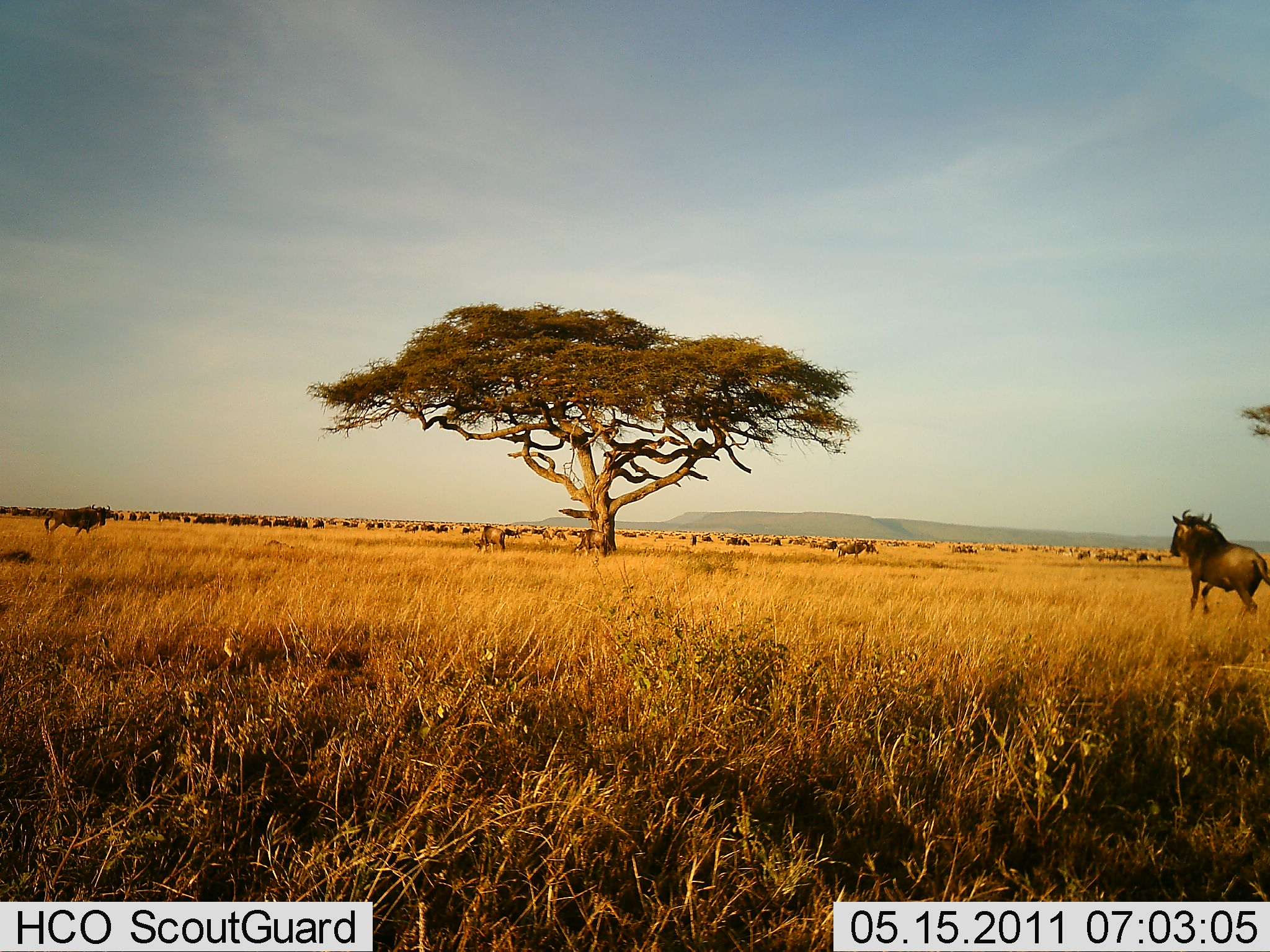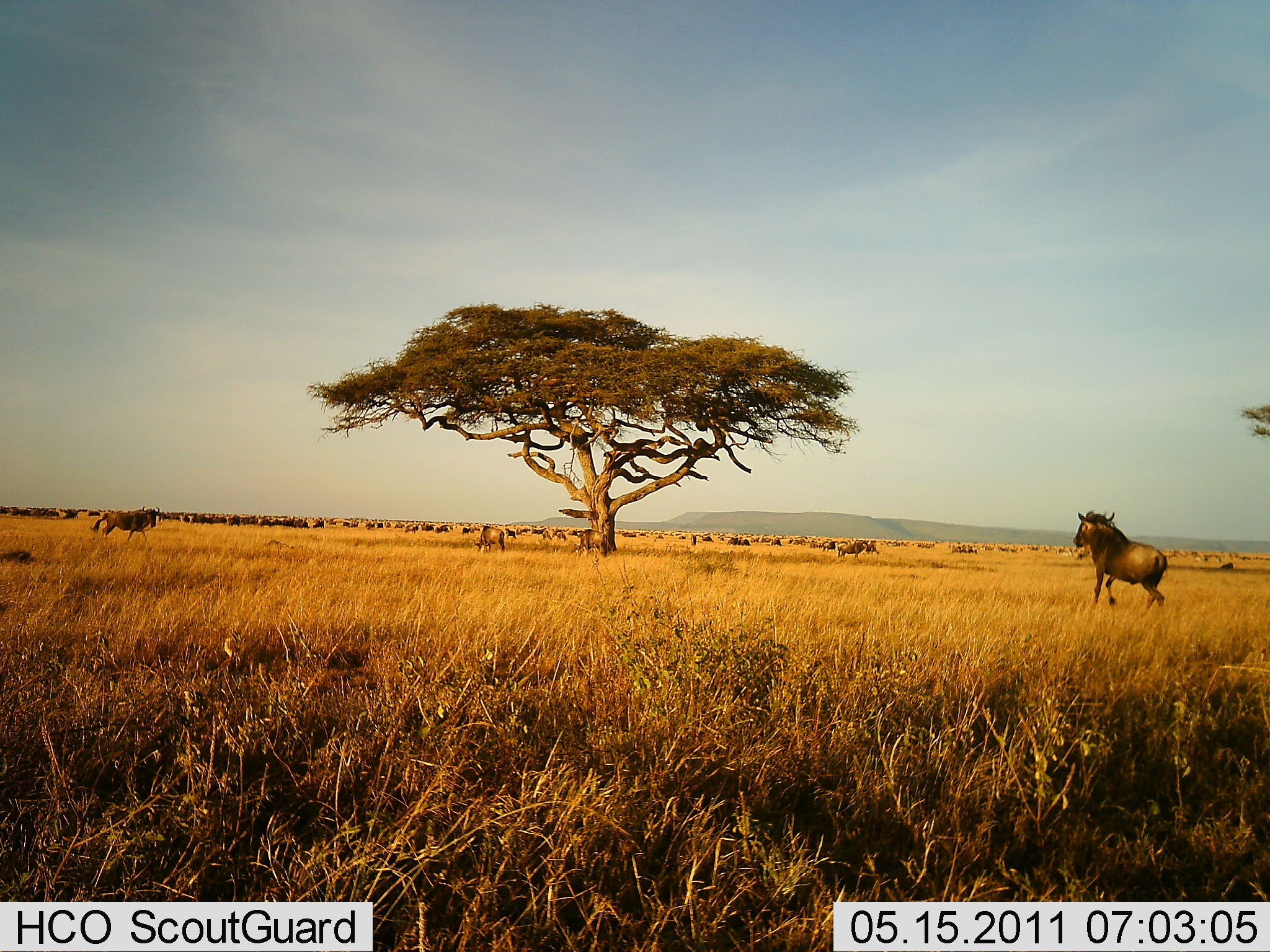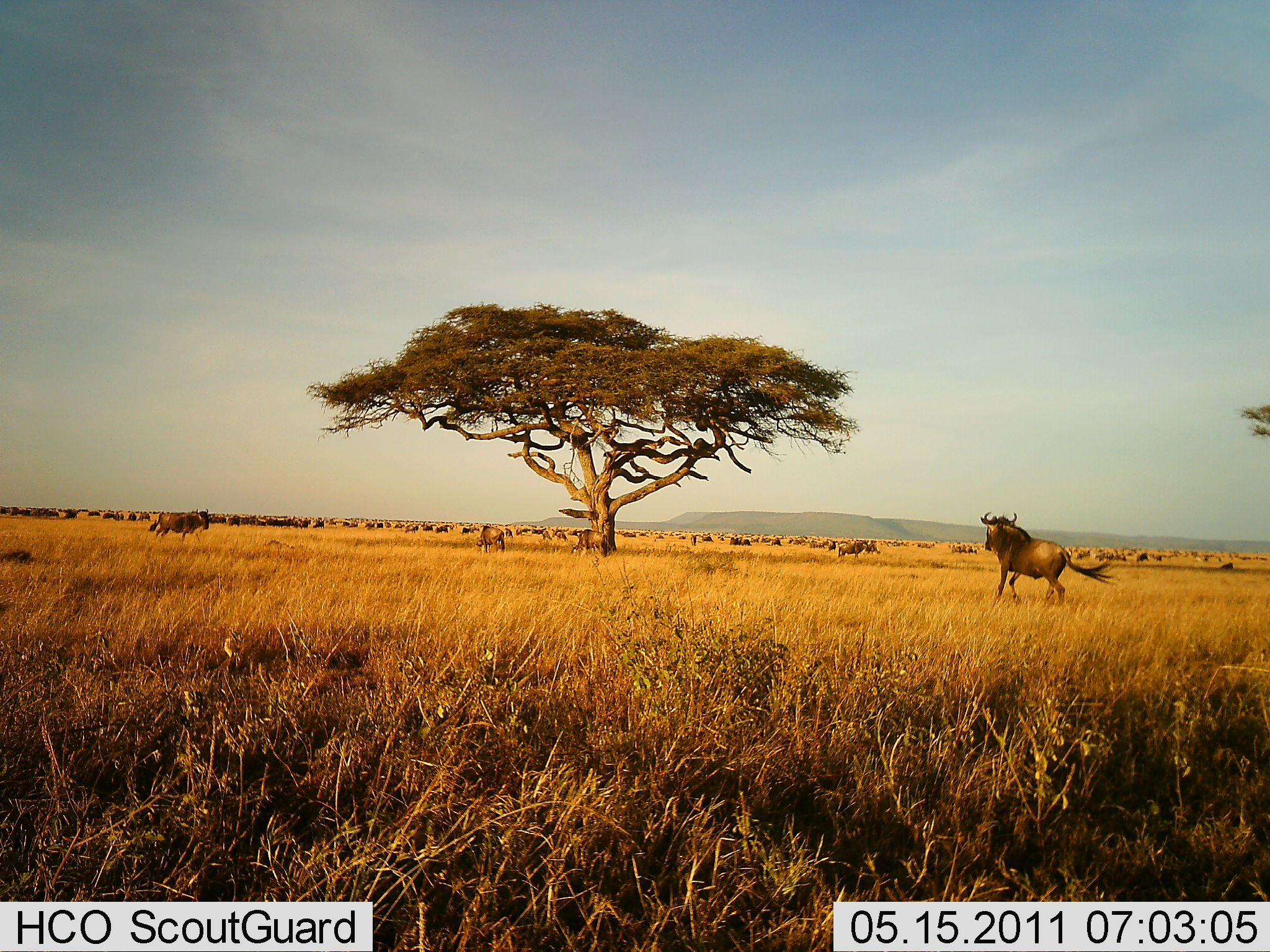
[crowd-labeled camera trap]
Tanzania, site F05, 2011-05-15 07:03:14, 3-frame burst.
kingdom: Animalia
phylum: Chordata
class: Mammalia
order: Artiodactyla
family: Bovidae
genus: Connochaetes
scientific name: Connochaetes taurinus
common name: blue wildebeest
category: wildebeest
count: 11-50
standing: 40%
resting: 10%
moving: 100%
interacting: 0%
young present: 0%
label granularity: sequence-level